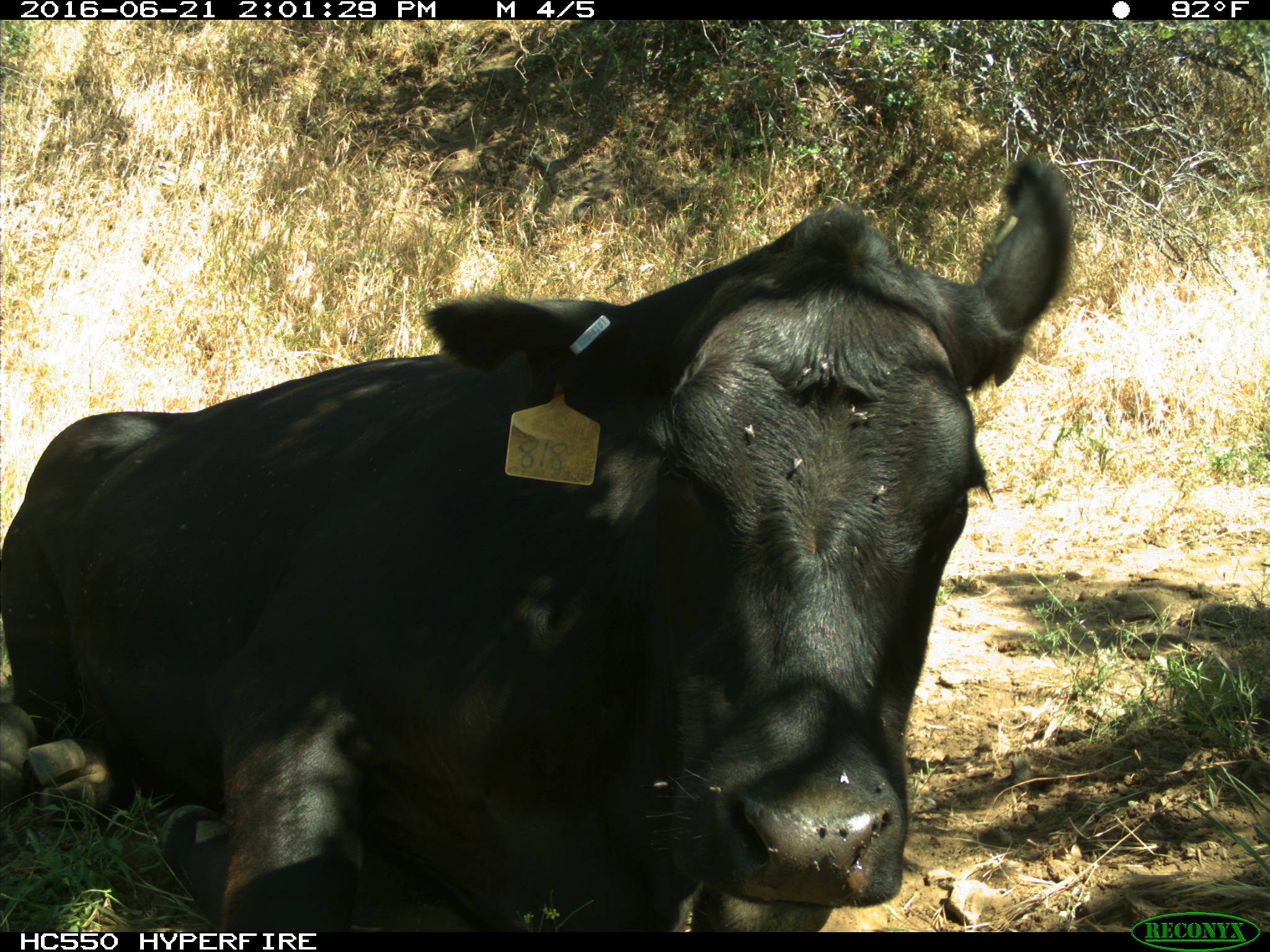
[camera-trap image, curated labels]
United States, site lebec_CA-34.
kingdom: Animalia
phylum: Chordata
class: Mammalia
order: Artiodactyla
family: Bovidae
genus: Bos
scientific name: Bos taurus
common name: domestic cow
Bos taurus (domestic cow).